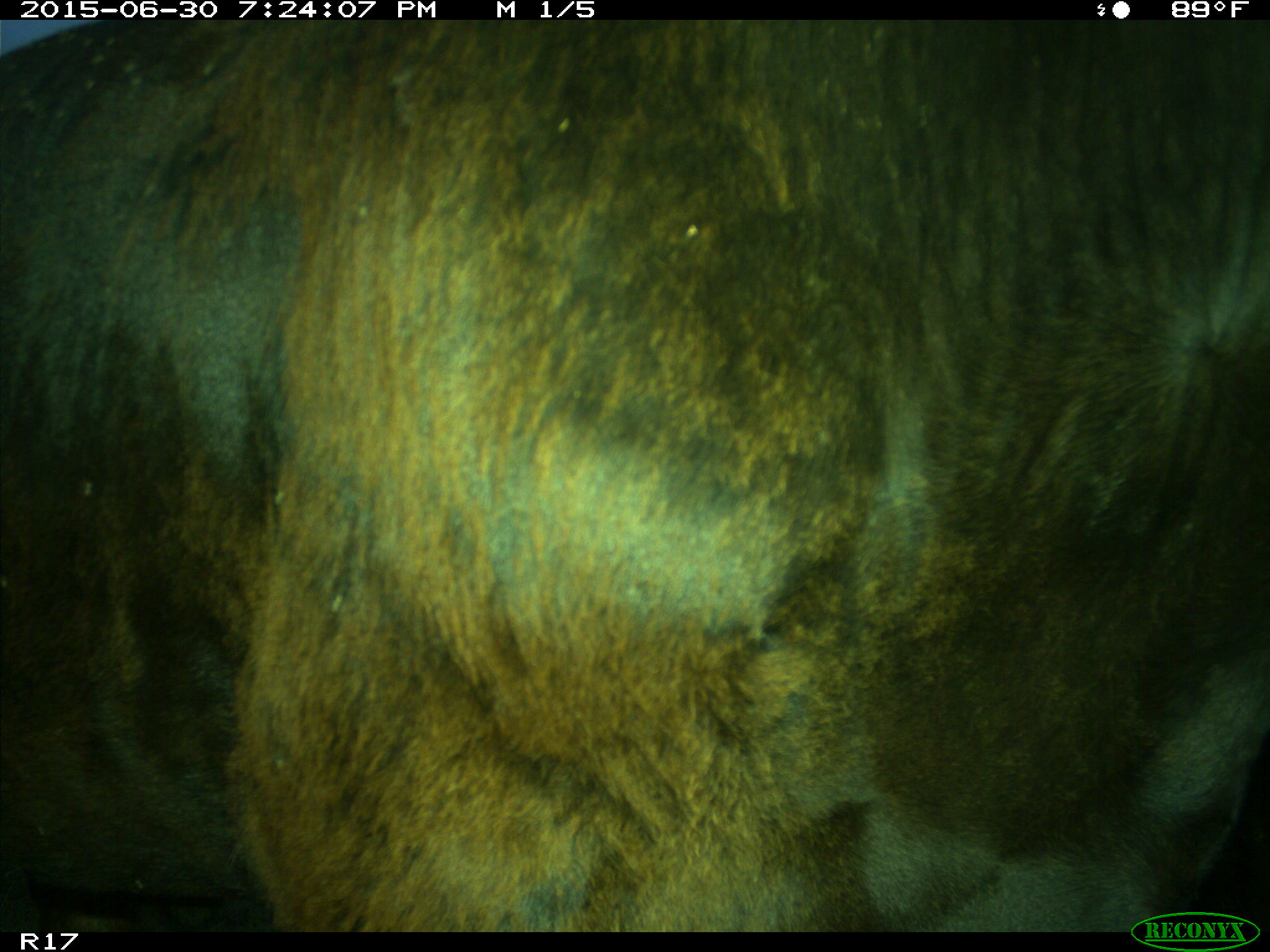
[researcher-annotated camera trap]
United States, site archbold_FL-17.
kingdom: Animalia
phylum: Chordata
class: Mammalia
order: Artiodactyla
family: Bovidae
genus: Bos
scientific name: Bos taurus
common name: domestic cow